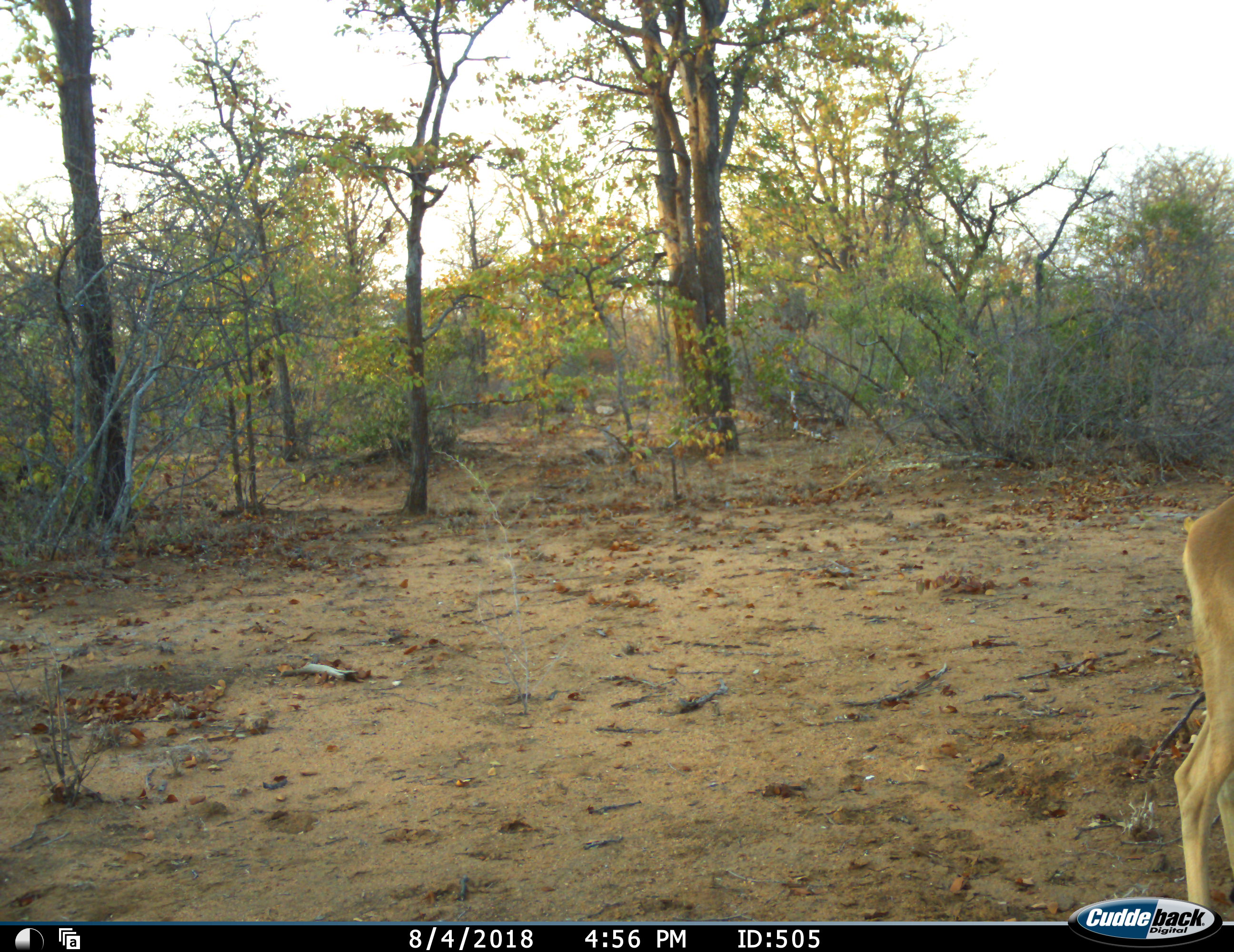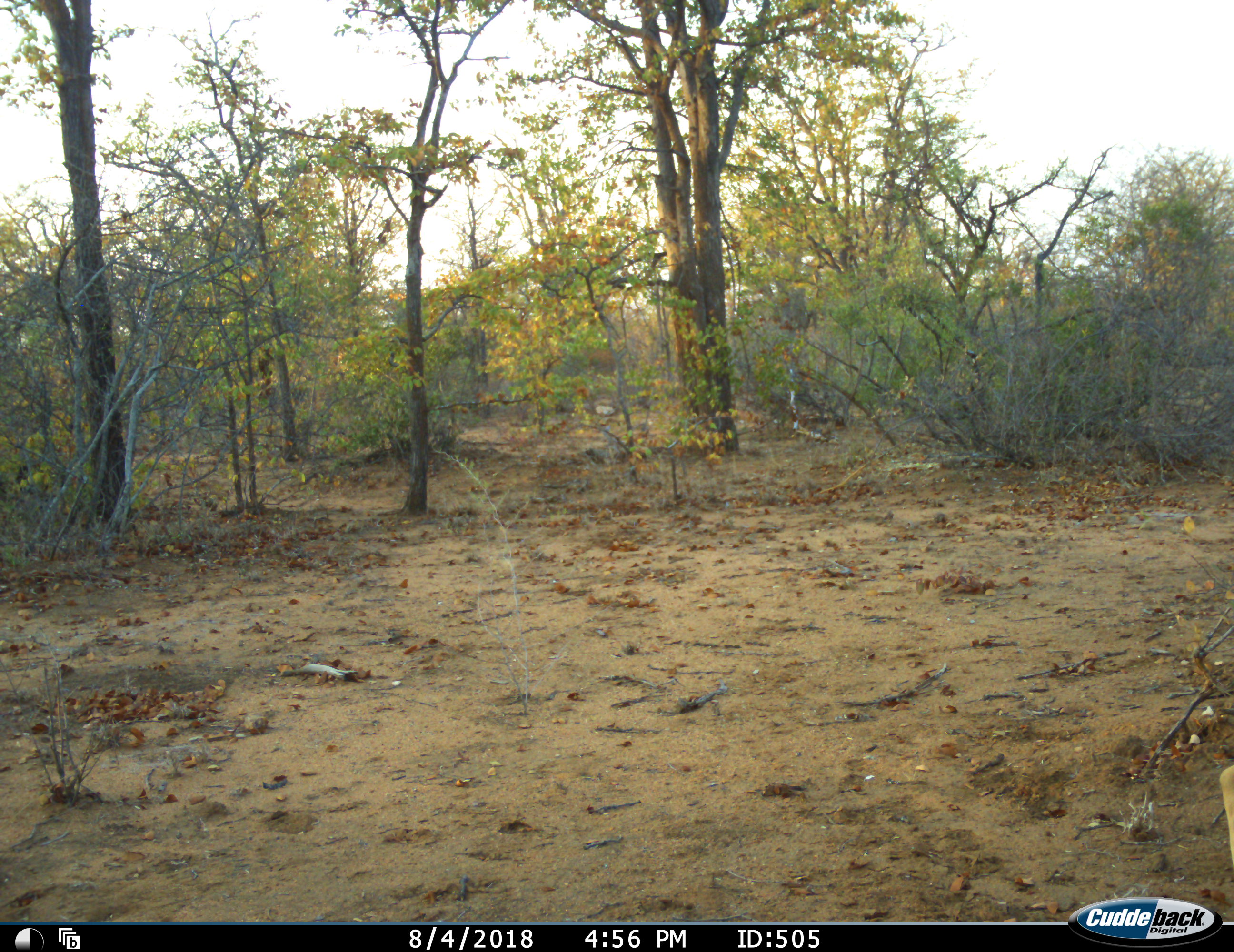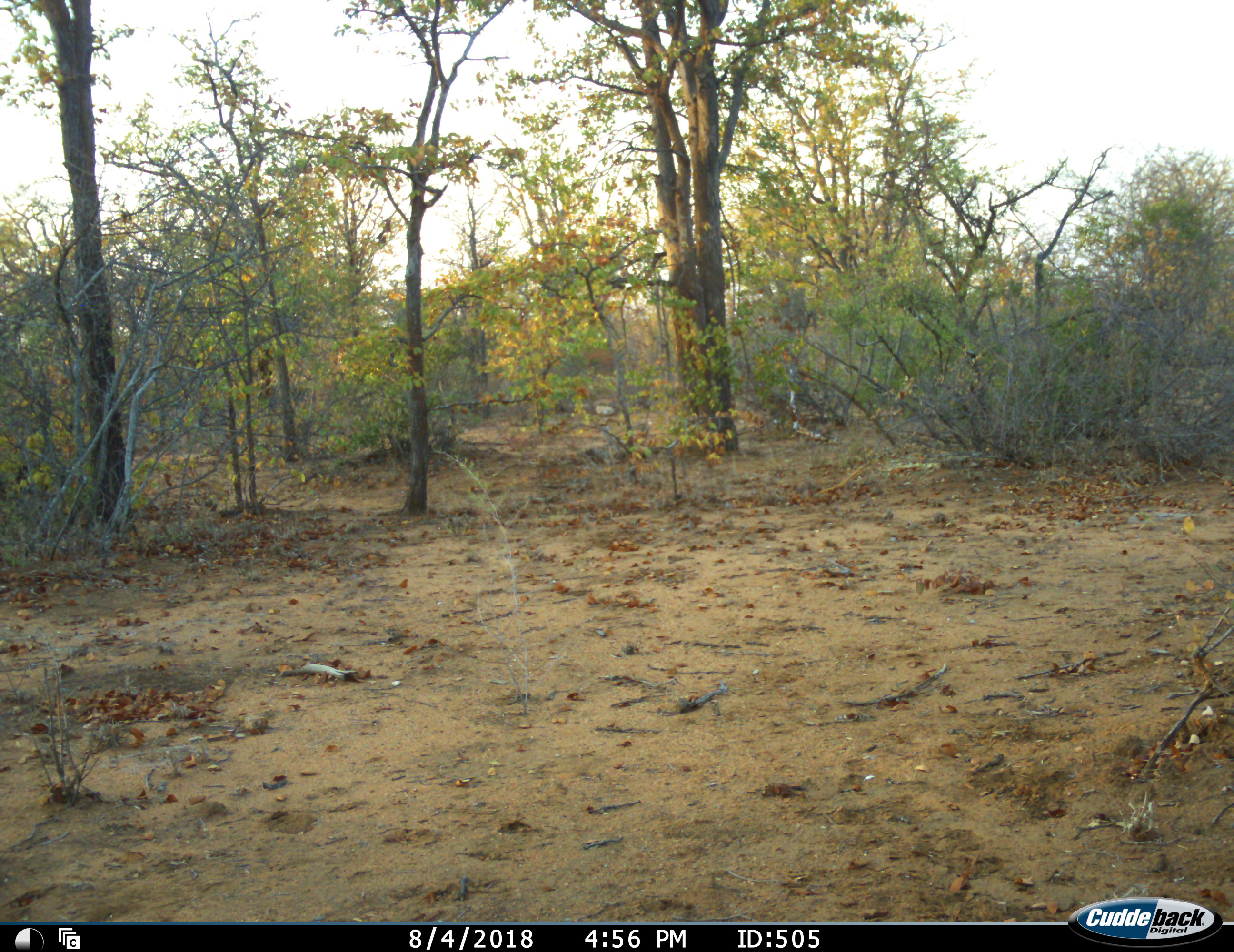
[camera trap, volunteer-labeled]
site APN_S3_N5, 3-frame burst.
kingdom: Animalia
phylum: Chordata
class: Mammalia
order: Artiodactyla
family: Bovidae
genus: Aepyceros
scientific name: Aepyceros melampus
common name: impala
Impala (Aepyceros melampus), count 1. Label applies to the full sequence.